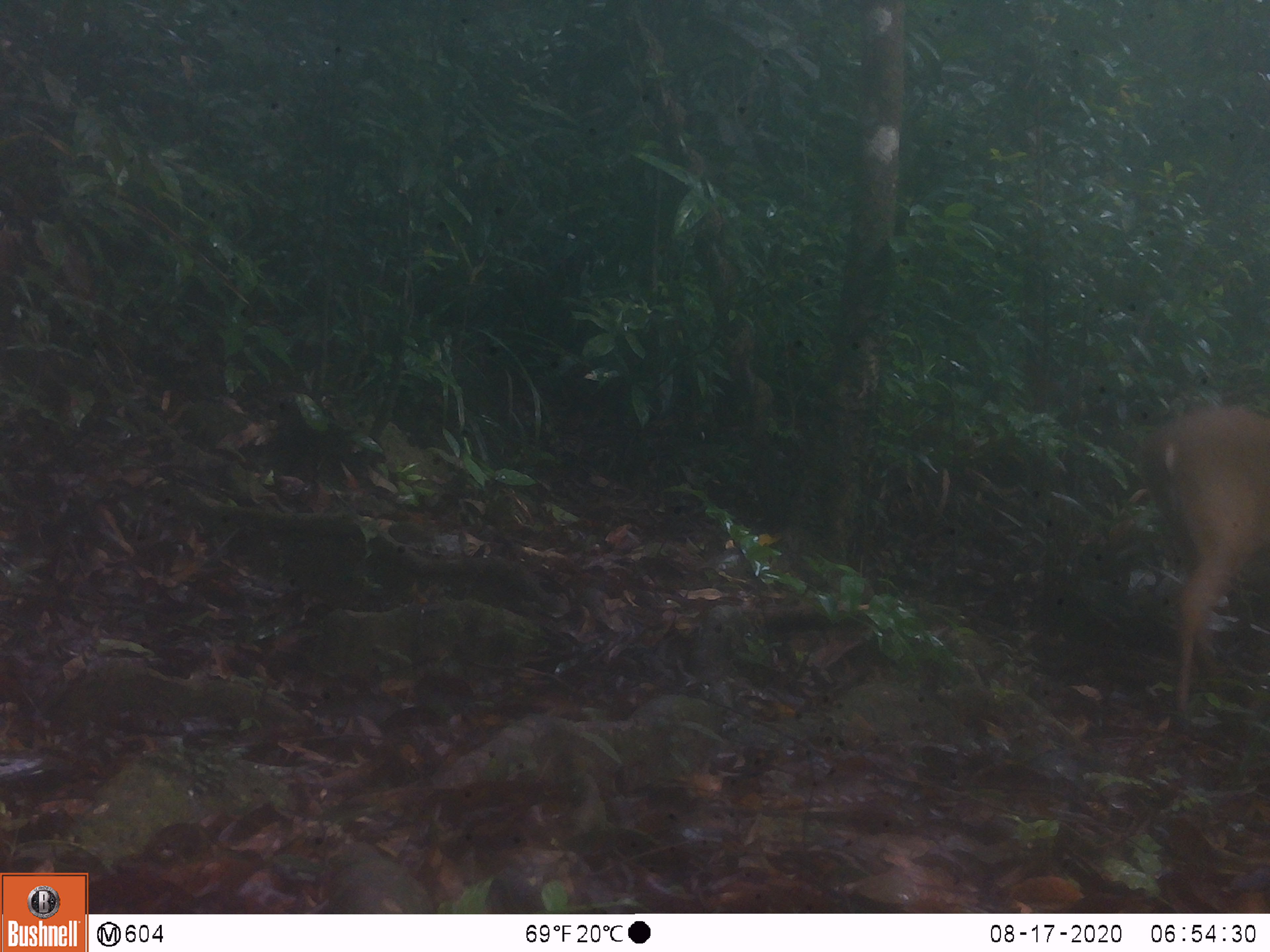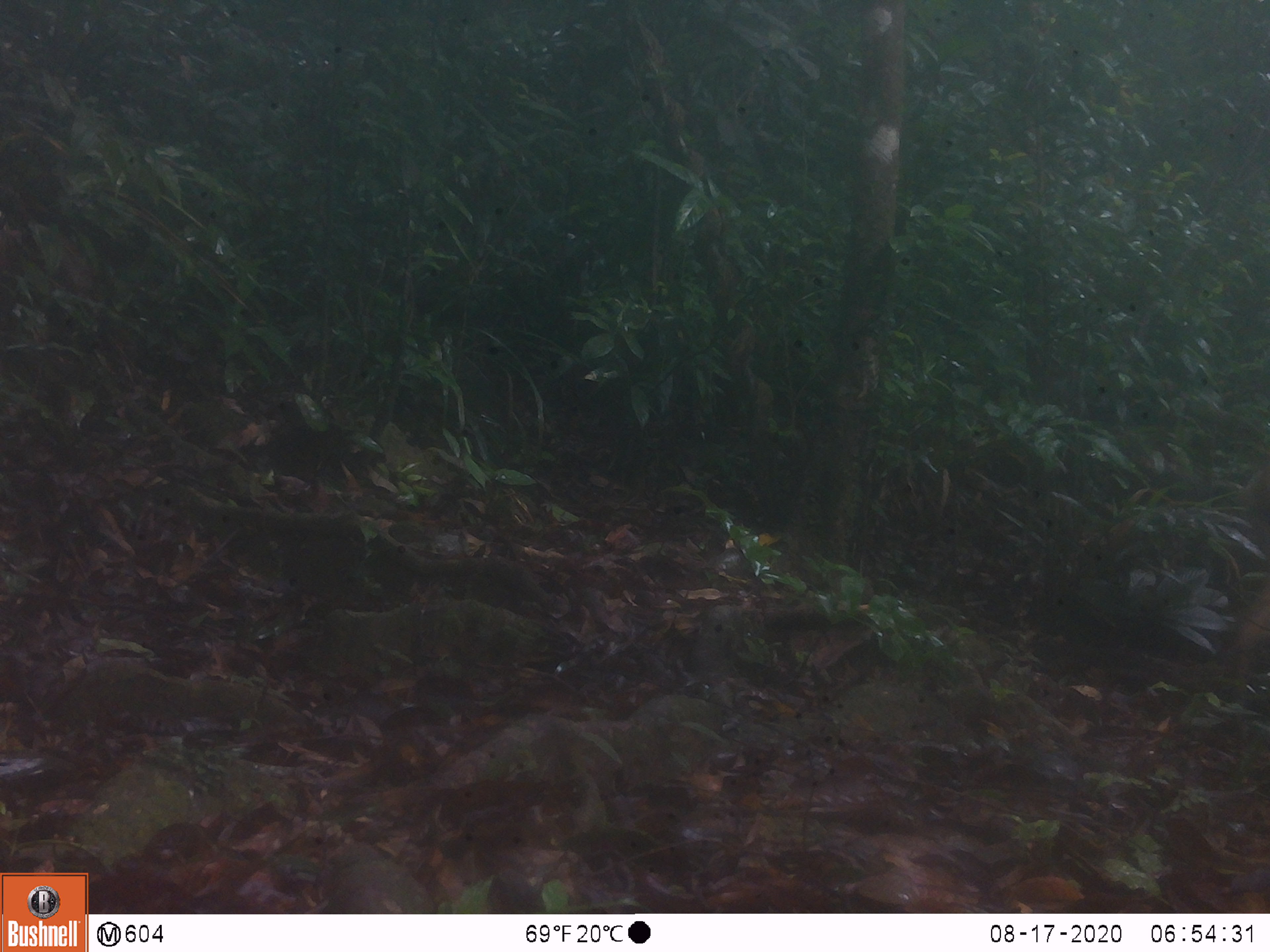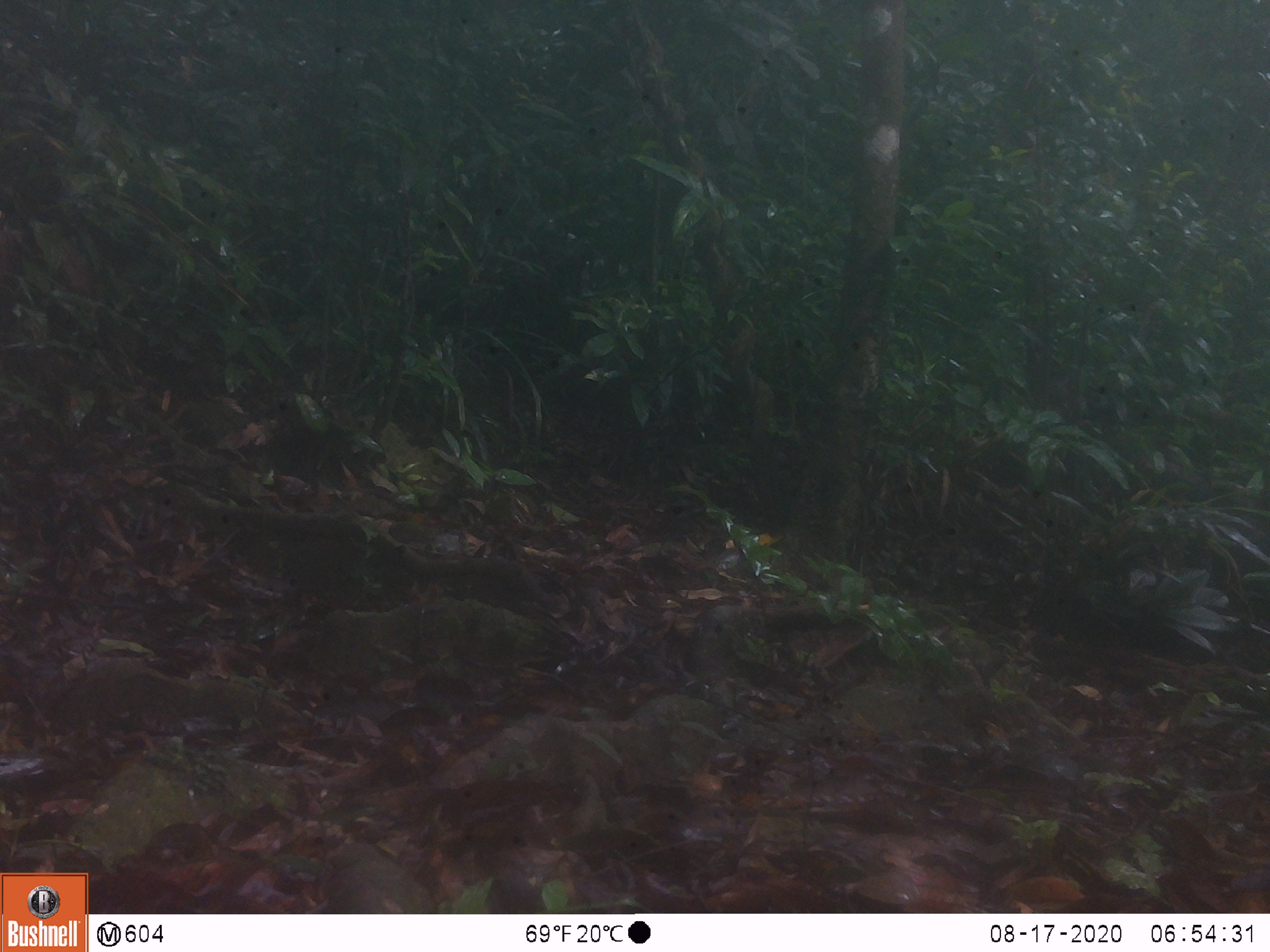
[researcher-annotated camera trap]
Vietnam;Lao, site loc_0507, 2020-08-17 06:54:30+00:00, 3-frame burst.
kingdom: Animalia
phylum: Chordata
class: Mammalia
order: Artiodactyla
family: Cervidae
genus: Muntiacus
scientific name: Muntiacus vuquangensis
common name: large-antlered muntjac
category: large antlered muntjac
Large antlered muntjac (large-antlered muntjac) (Muntiacus vuquangensis). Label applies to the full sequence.